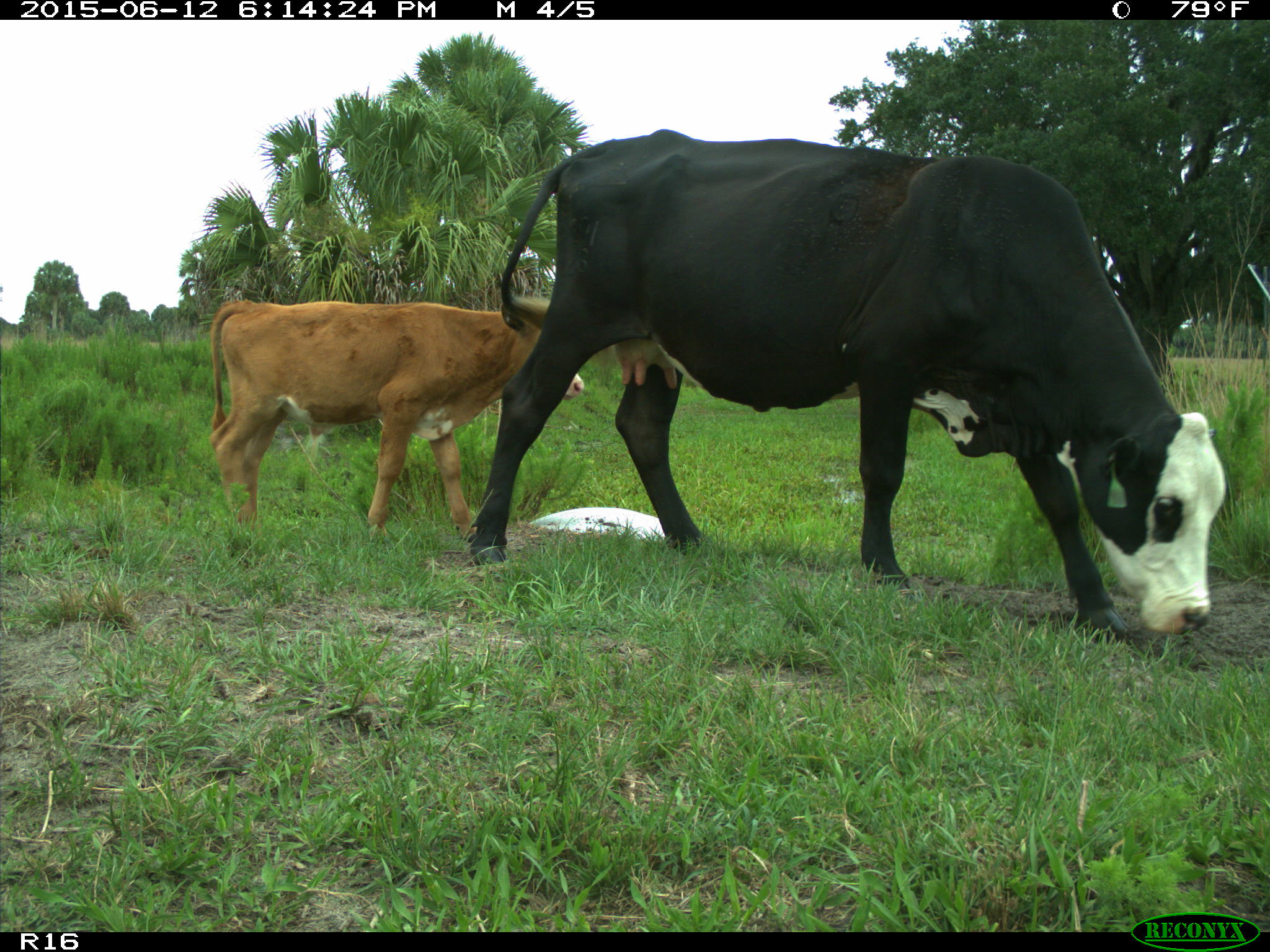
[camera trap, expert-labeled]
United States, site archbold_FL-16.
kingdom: Animalia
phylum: Chordata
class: Mammalia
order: Artiodactyla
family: Bovidae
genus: Bos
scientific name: Bos taurus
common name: domestic cow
Bos taurus (domestic cow).